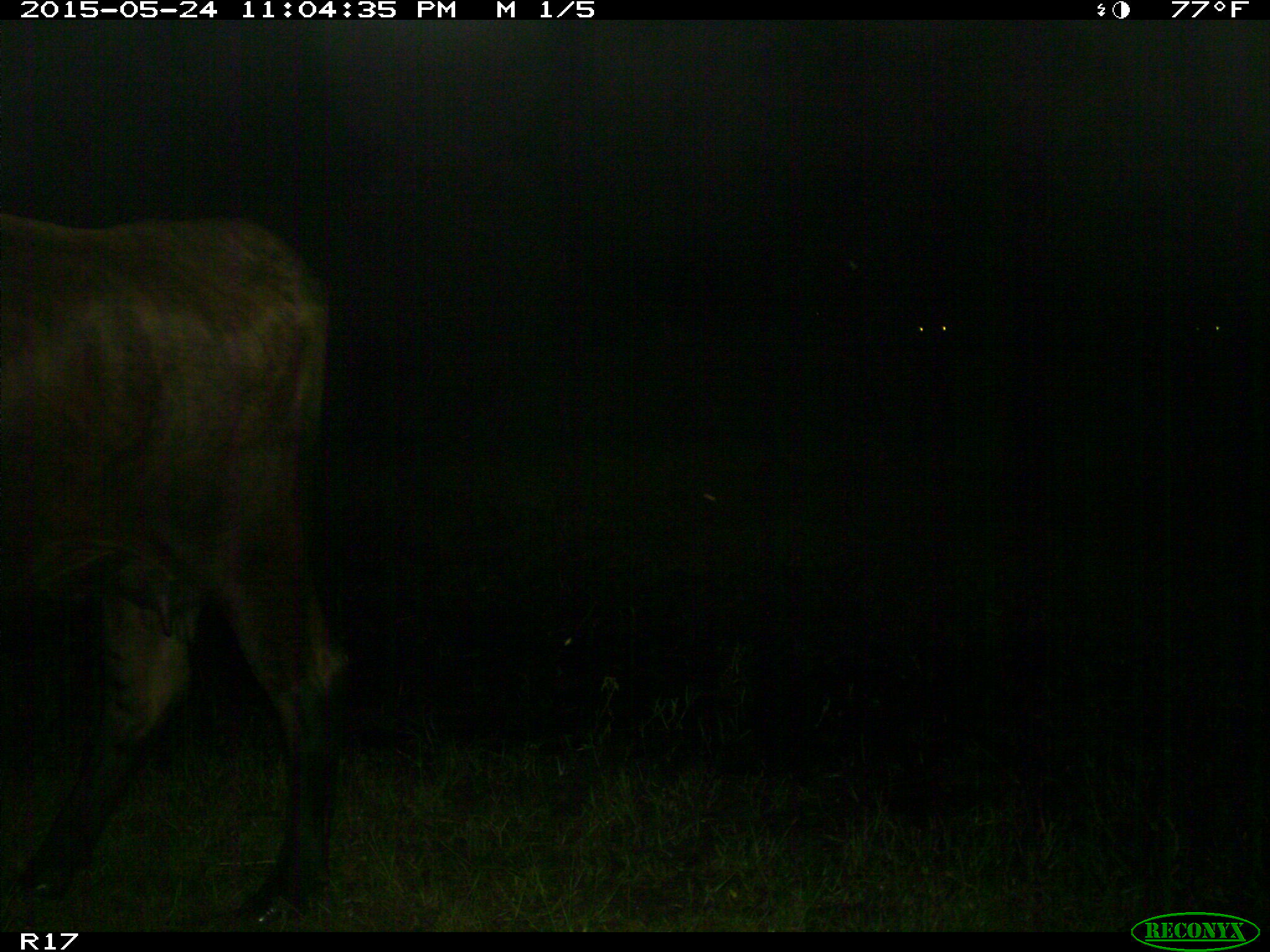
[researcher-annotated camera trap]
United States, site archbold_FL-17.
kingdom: Animalia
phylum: Chordata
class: Mammalia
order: Artiodactyla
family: Bovidae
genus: Bos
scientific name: Bos taurus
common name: domestic cow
Bos taurus (domestic cow).